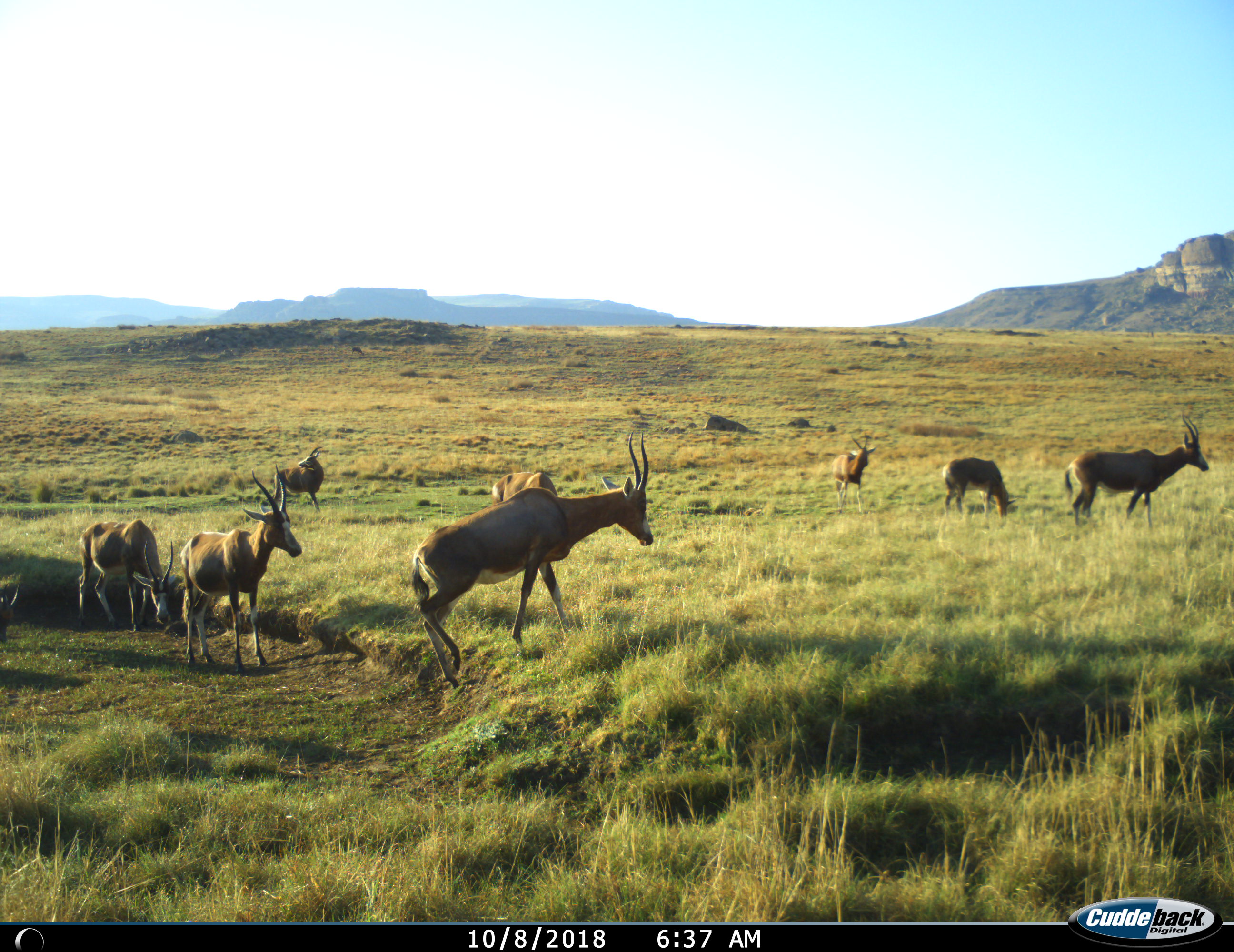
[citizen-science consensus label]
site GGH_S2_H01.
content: unidentified animal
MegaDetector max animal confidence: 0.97